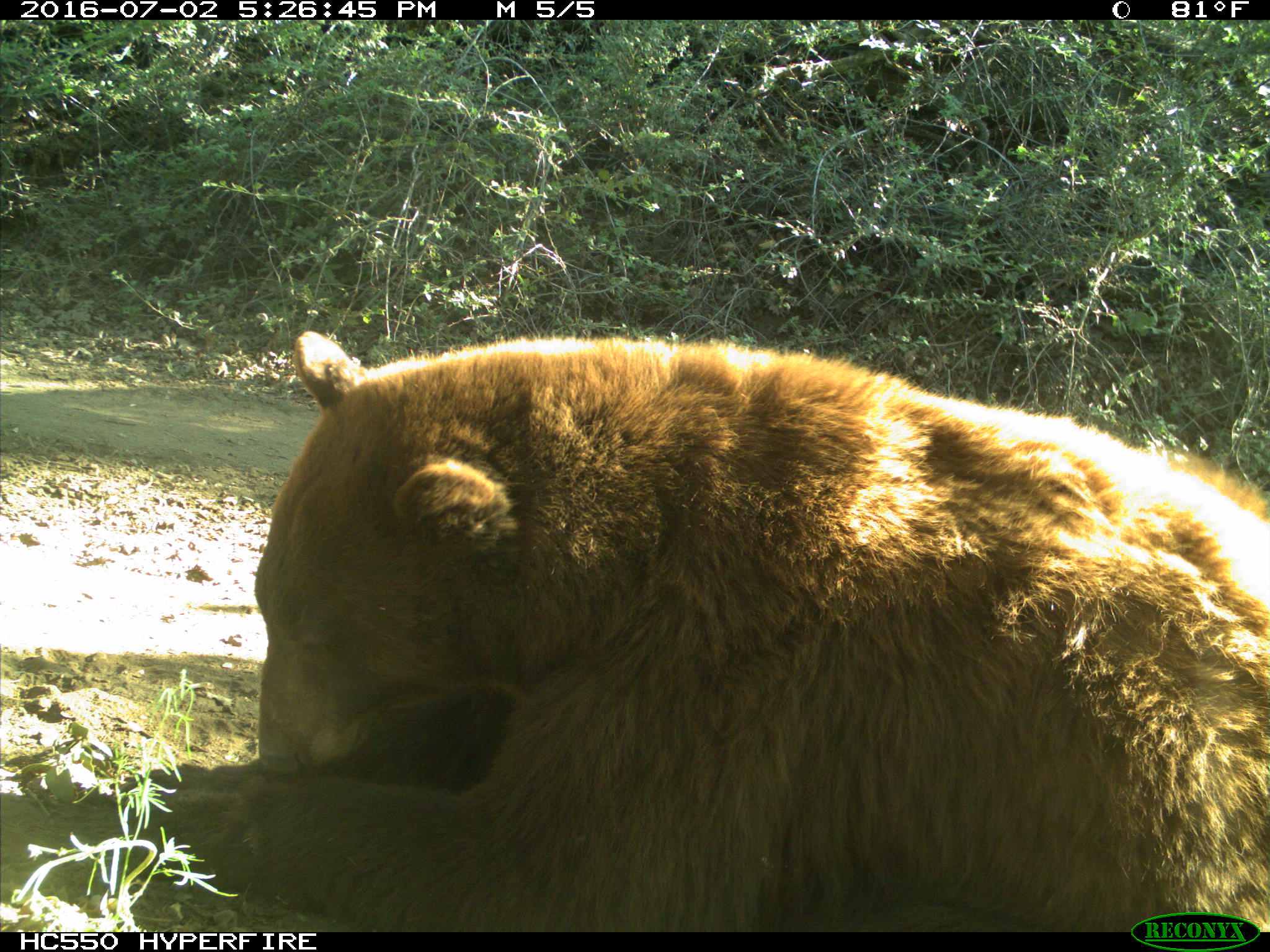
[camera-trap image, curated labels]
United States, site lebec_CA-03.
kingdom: Animalia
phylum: Chordata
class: Mammalia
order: Carnivora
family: Ursidae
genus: Ursus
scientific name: Ursus americanus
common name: american black bear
Ursus americanus (american black bear).